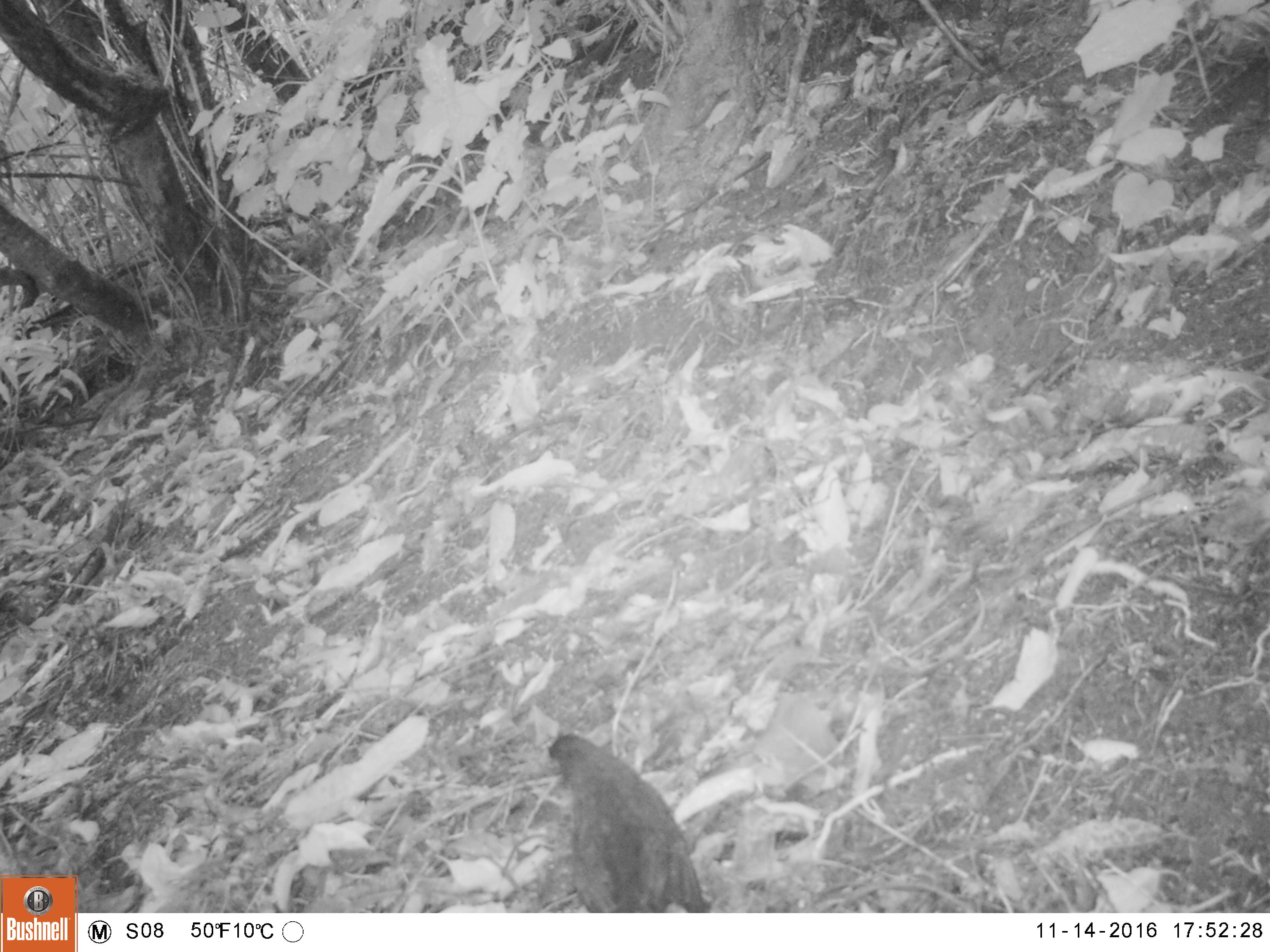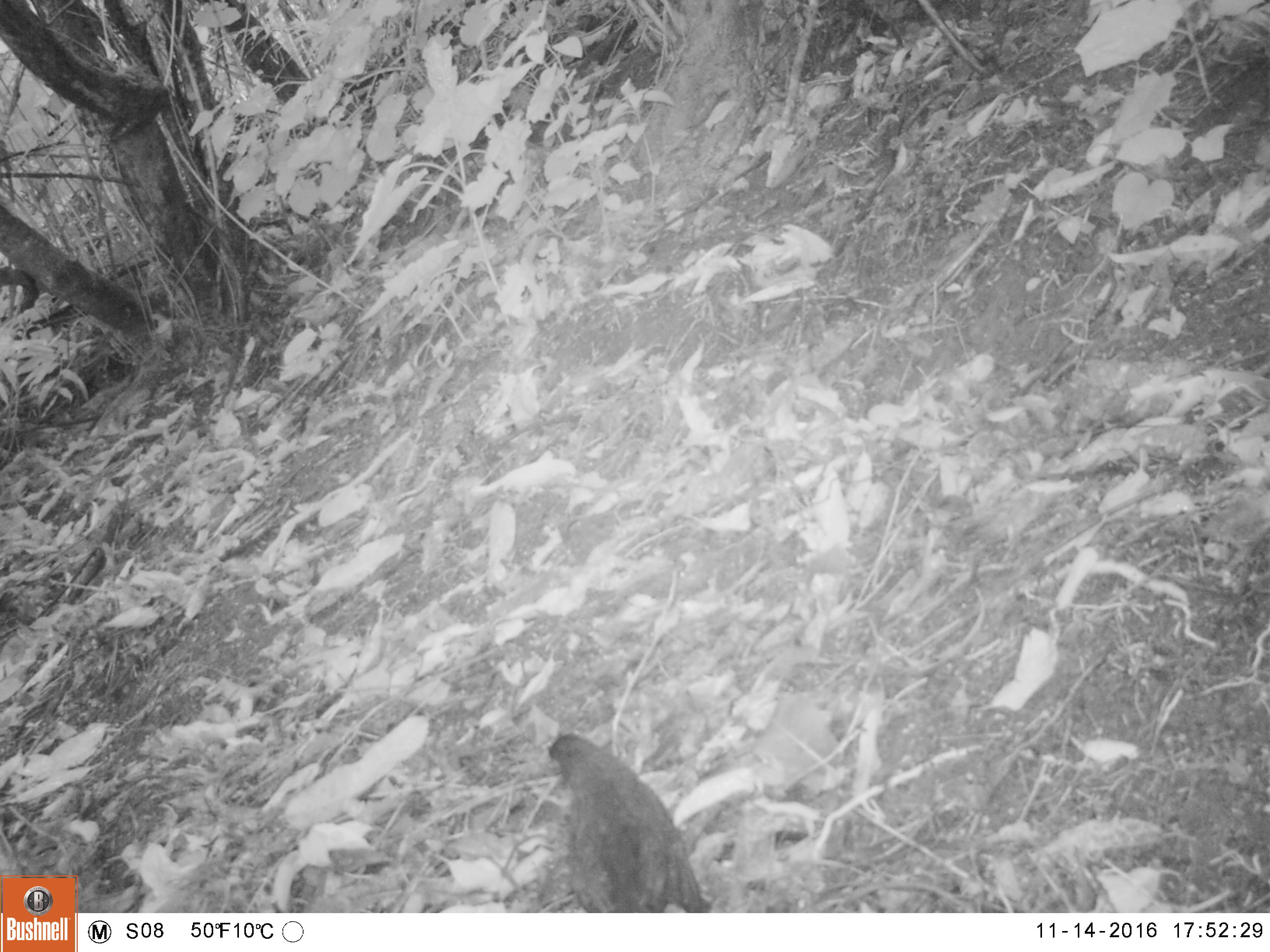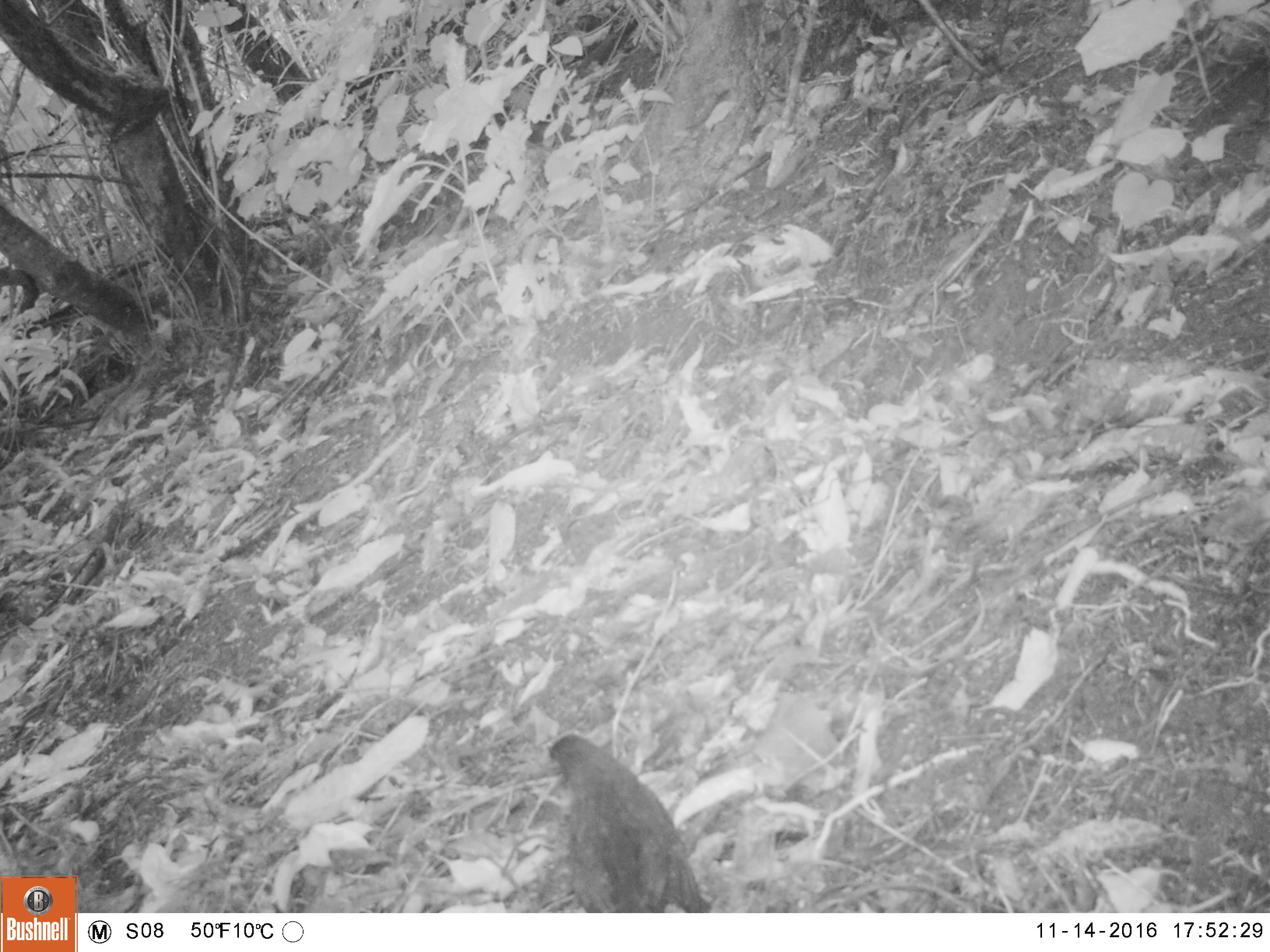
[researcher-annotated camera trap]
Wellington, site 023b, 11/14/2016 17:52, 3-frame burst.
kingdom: Animalia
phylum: Chordata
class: Aves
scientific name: Aves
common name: bird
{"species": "bird (Aves)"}